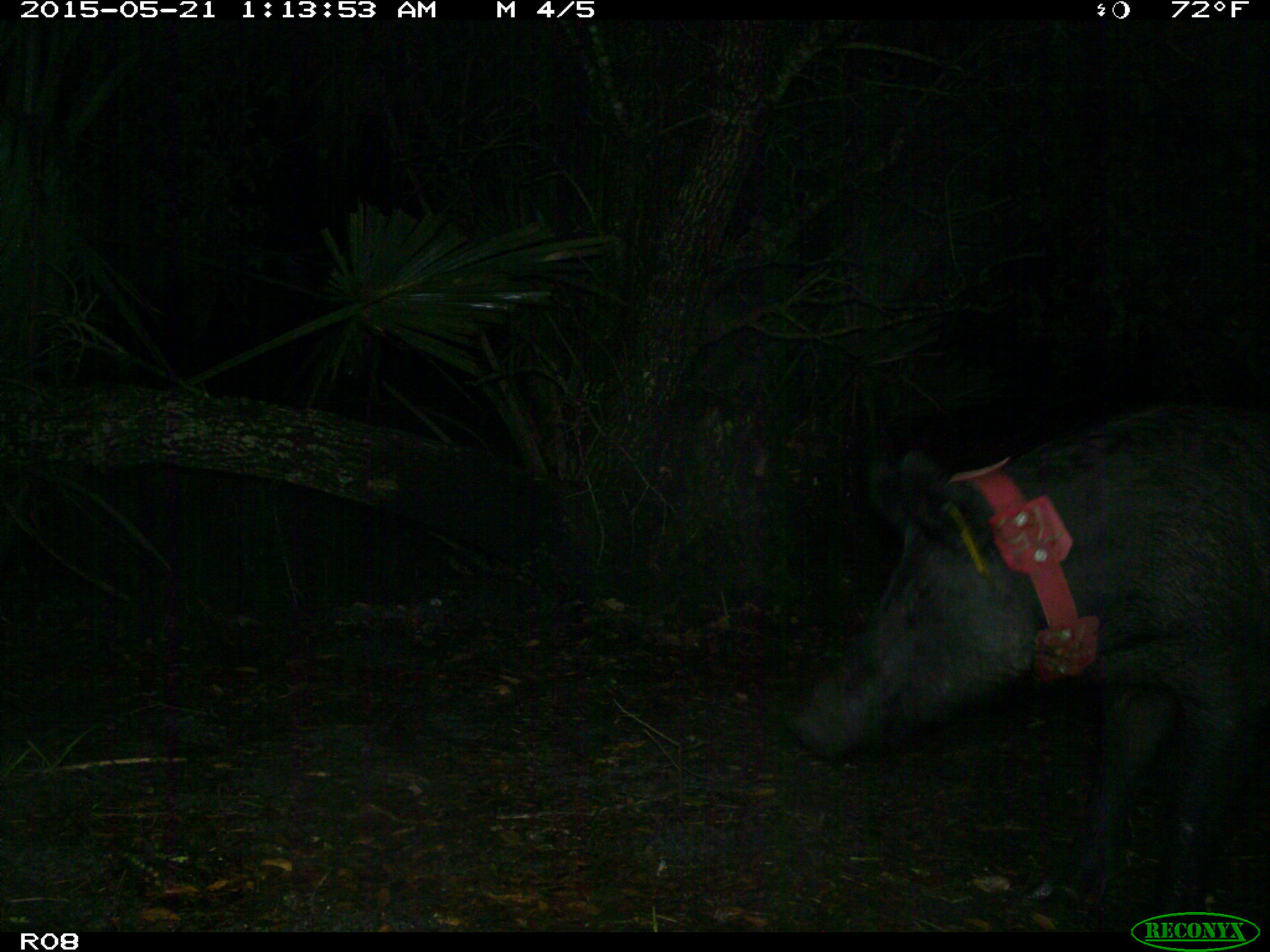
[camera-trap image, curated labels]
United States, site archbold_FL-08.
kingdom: Animalia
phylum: Chordata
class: Mammalia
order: Artiodactyla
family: Suidae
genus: Sus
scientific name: Sus scrofa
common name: wild boar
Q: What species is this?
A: Sus scrofa (wild boar).